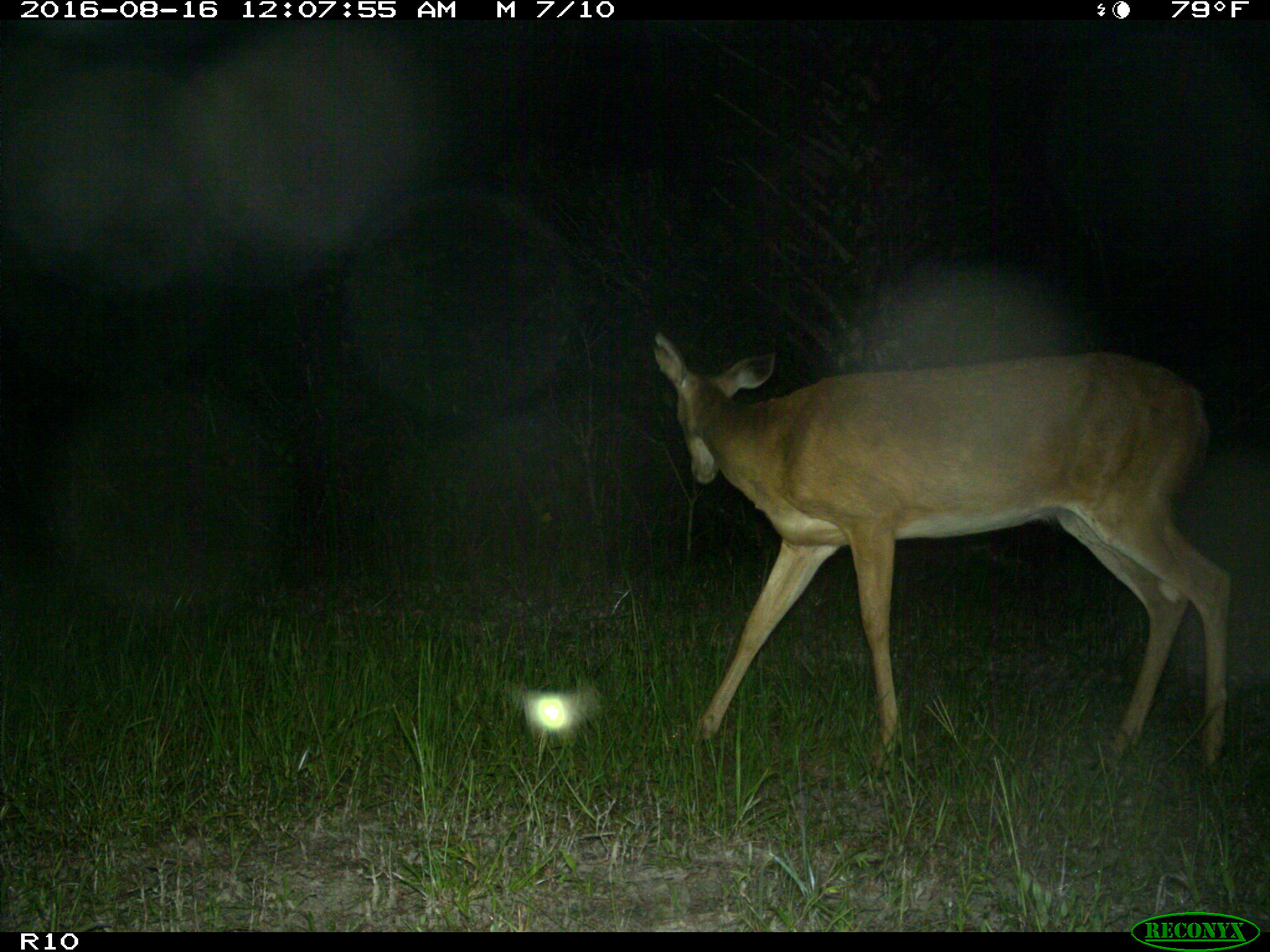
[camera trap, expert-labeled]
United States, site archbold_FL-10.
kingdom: Animalia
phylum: Chordata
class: Mammalia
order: Artiodactyla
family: Cervidae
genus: Odocoileus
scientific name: Odocoileus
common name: deer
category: unidentified deer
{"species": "unidentified deer (deer) (Odocoileus)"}